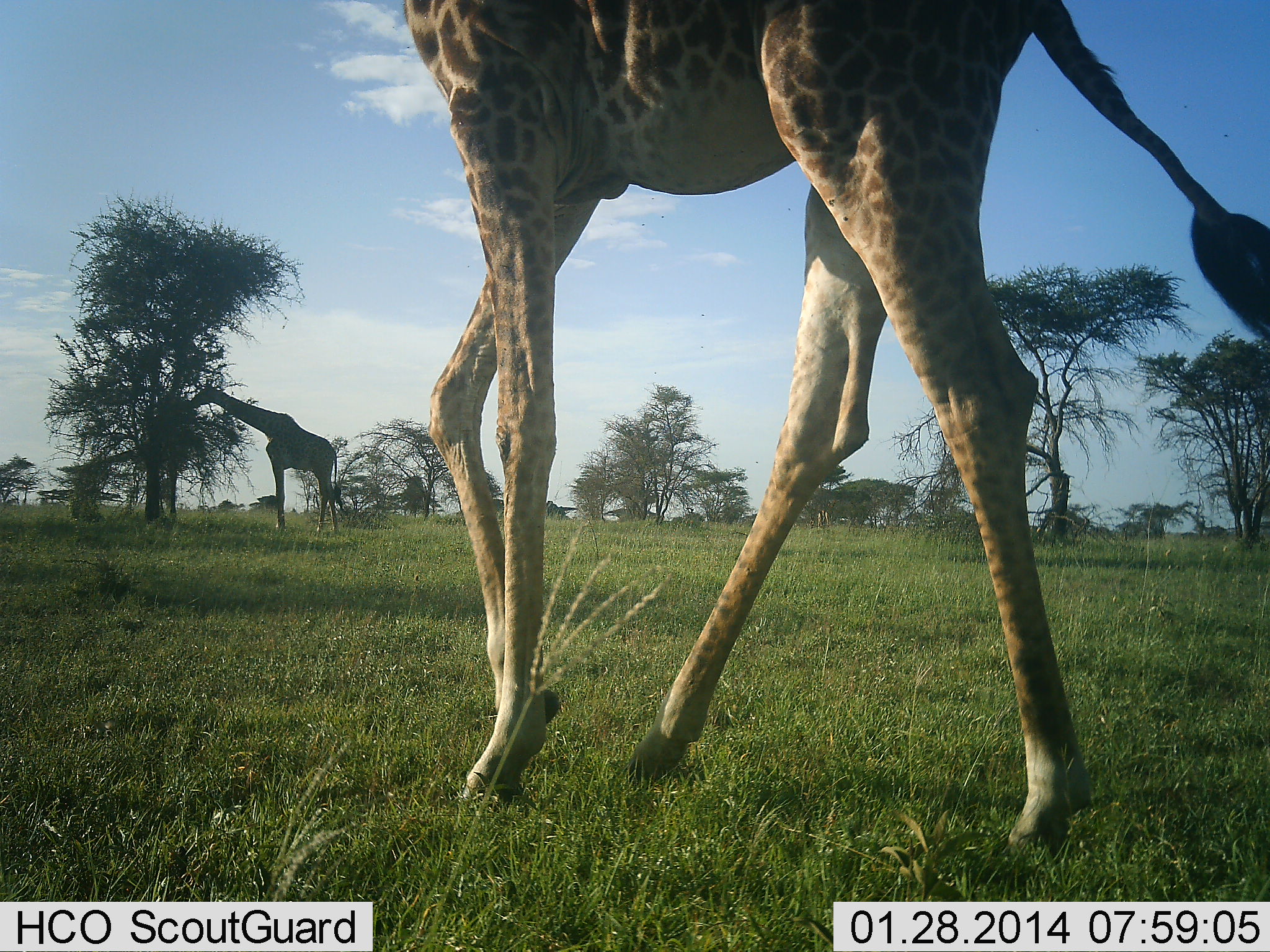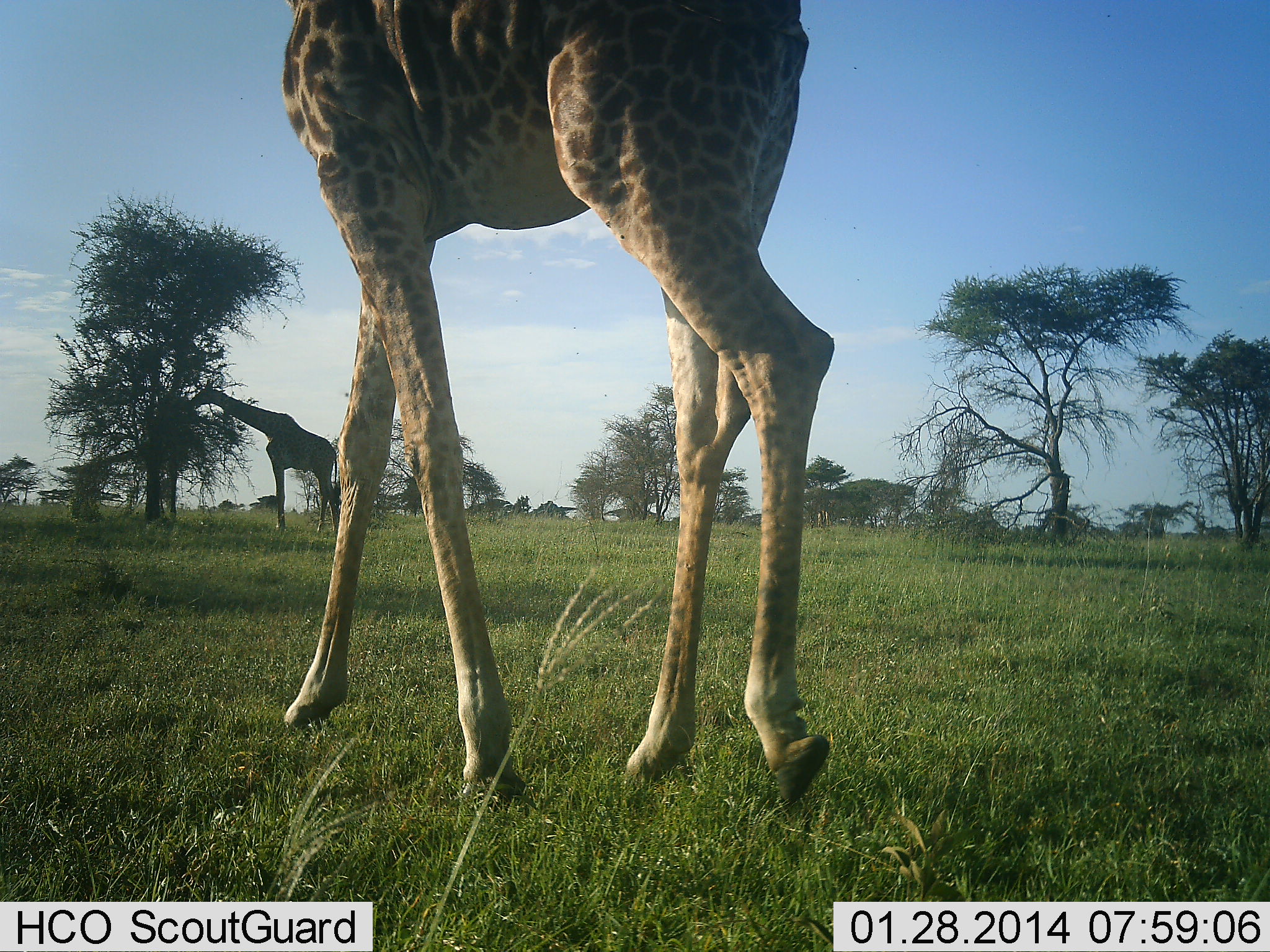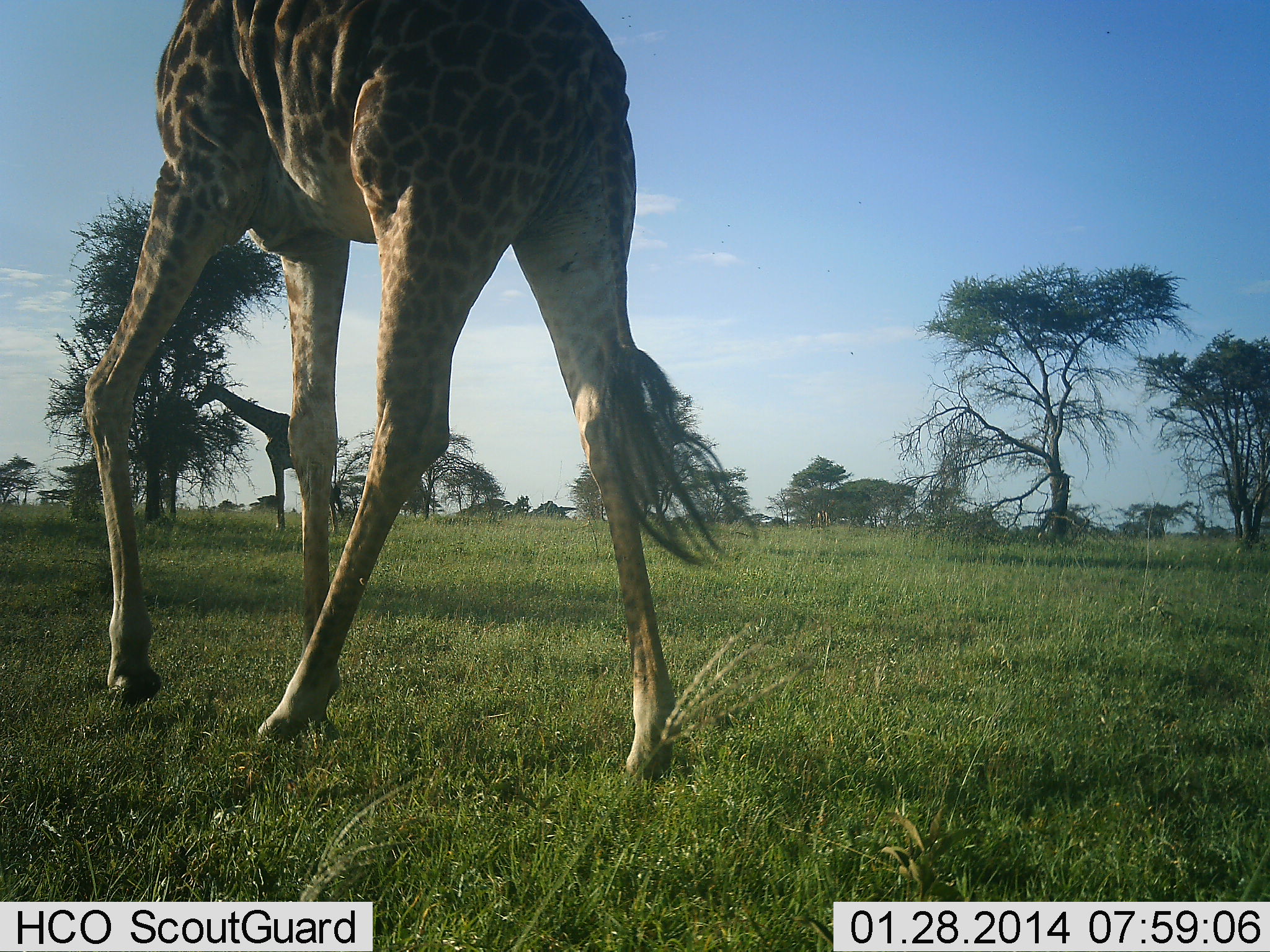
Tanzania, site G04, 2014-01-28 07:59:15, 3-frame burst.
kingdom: Animalia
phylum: Chordata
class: Mammalia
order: Artiodactyla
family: Giraffidae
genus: Giraffa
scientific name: Giraffa camelopardalis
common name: giraffe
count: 2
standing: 20%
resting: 0%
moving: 100%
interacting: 0%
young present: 0%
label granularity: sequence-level